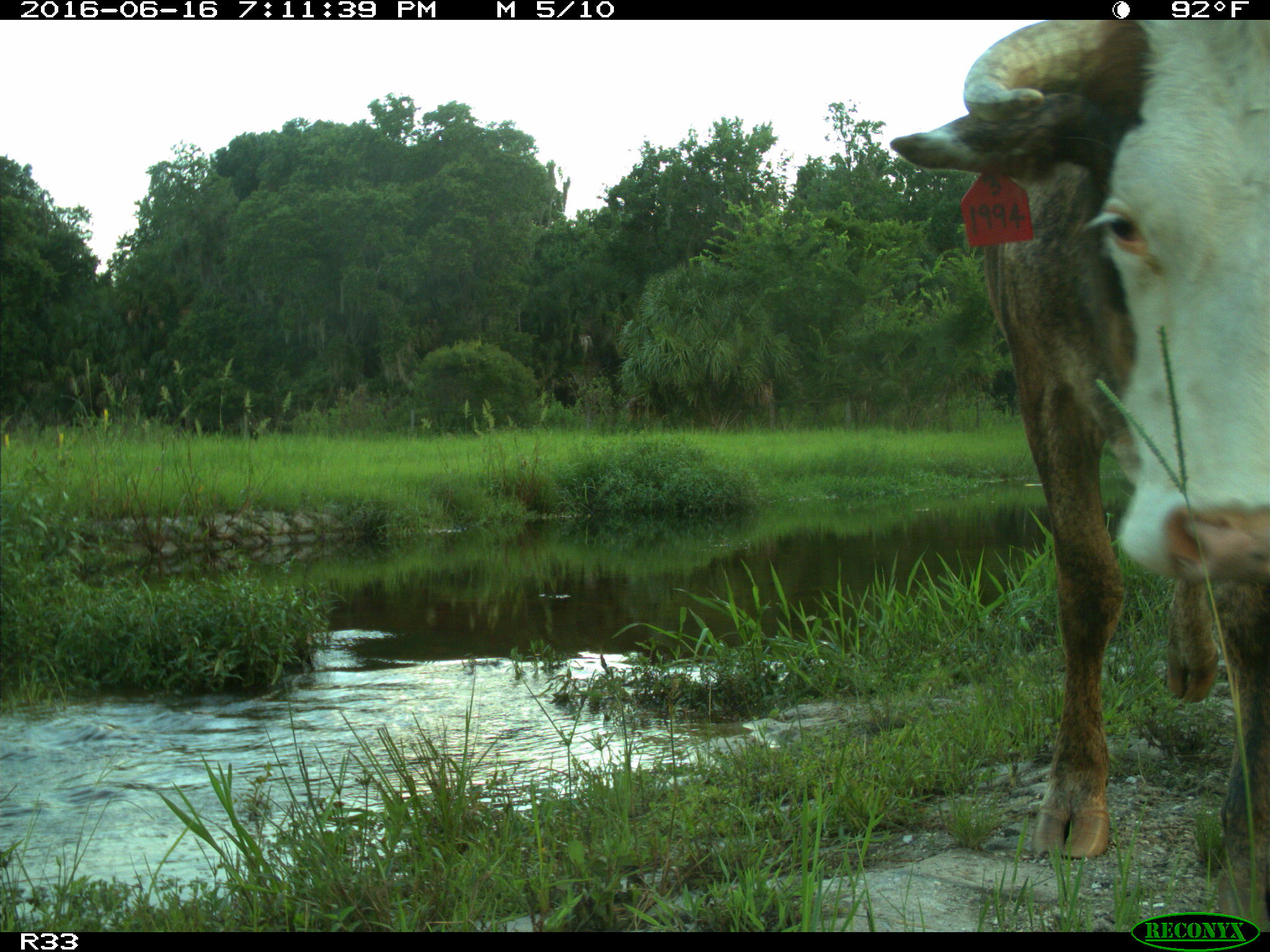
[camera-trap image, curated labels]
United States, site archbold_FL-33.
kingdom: Animalia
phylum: Chordata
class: Mammalia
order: Artiodactyla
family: Bovidae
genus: Bos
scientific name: Bos taurus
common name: domestic cow